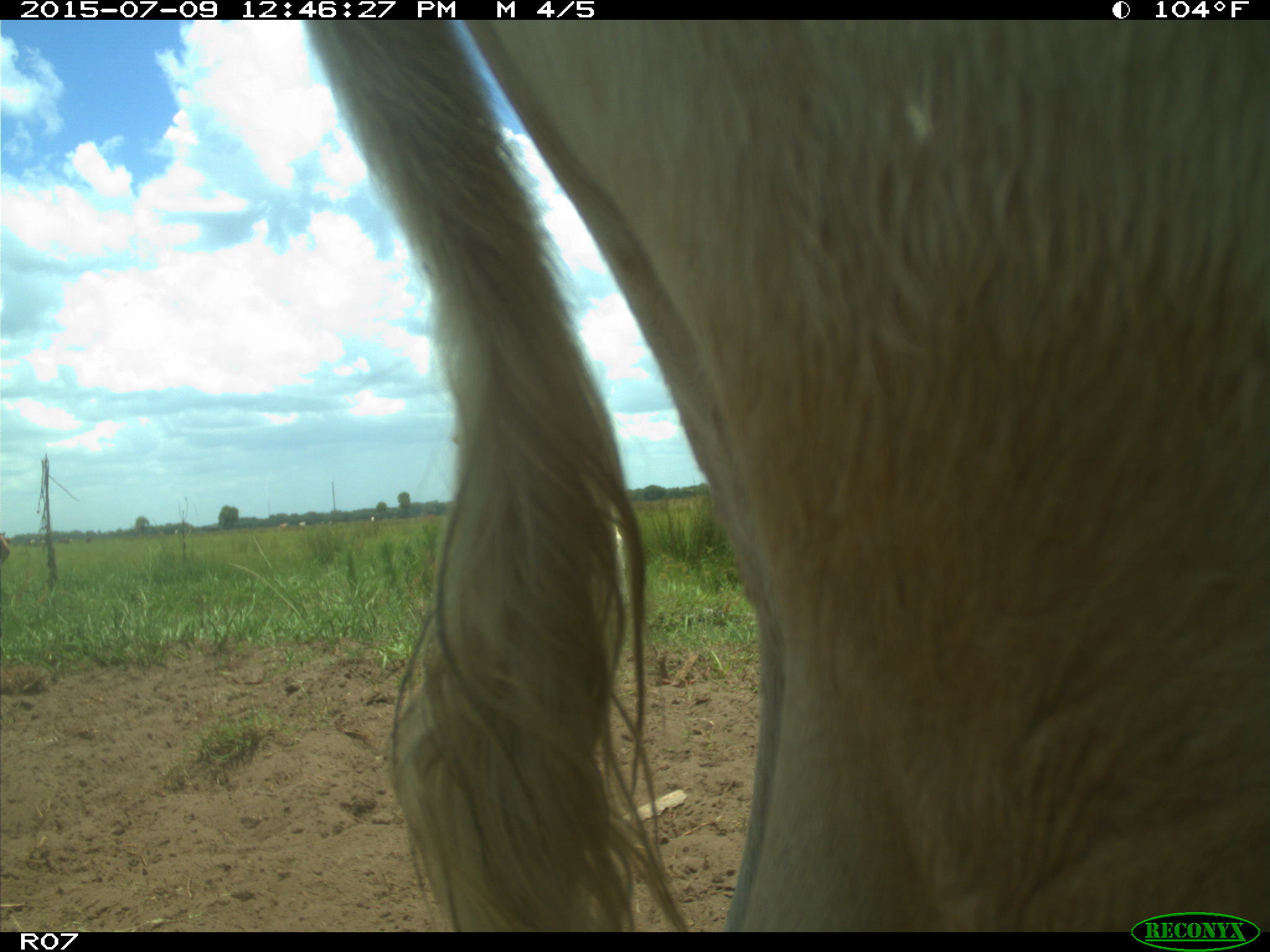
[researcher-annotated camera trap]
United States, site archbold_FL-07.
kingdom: Animalia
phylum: Chordata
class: Mammalia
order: Artiodactyla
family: Bovidae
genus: Bos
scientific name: Bos taurus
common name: domestic cow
Bos taurus (domestic cow).